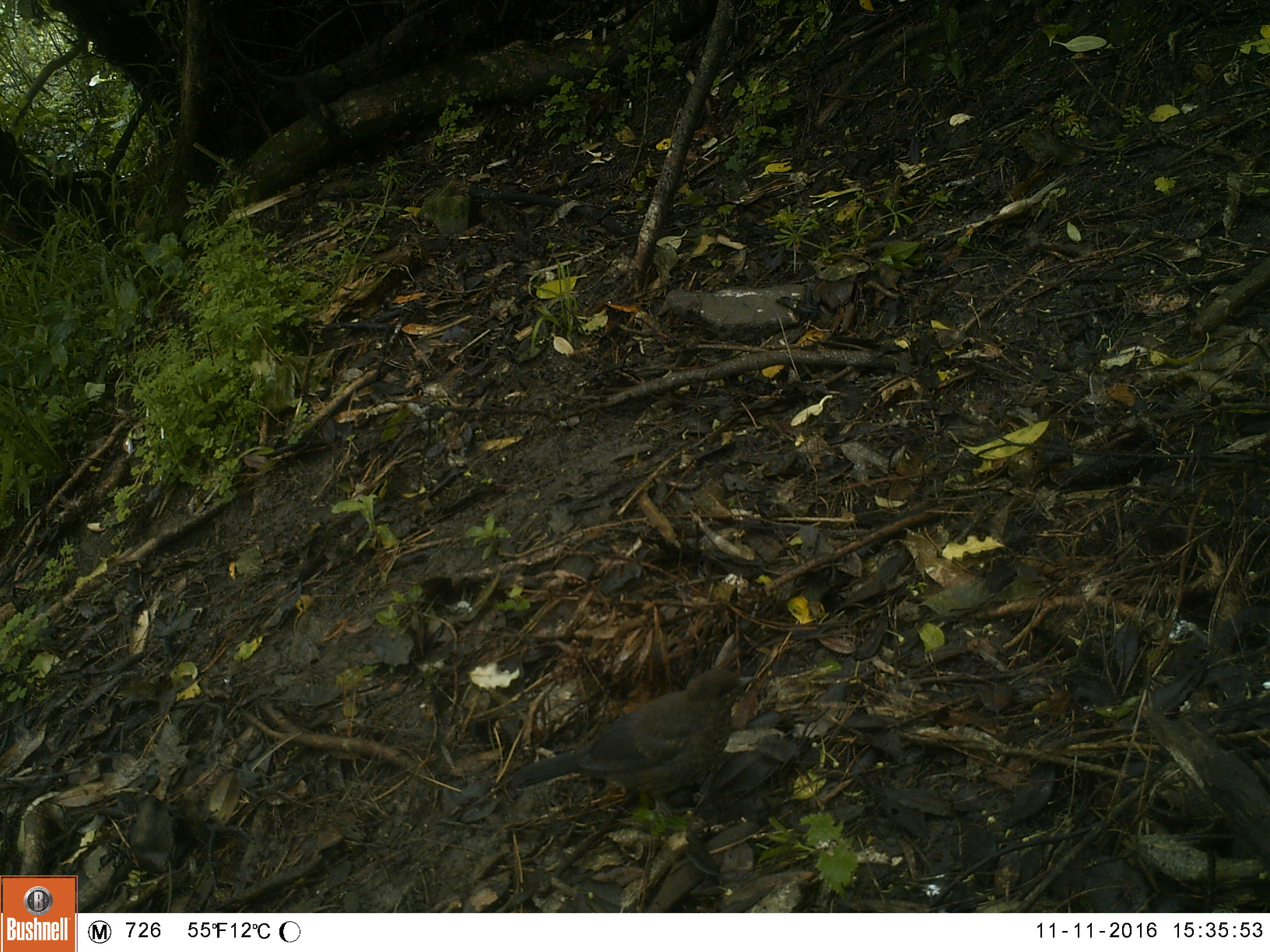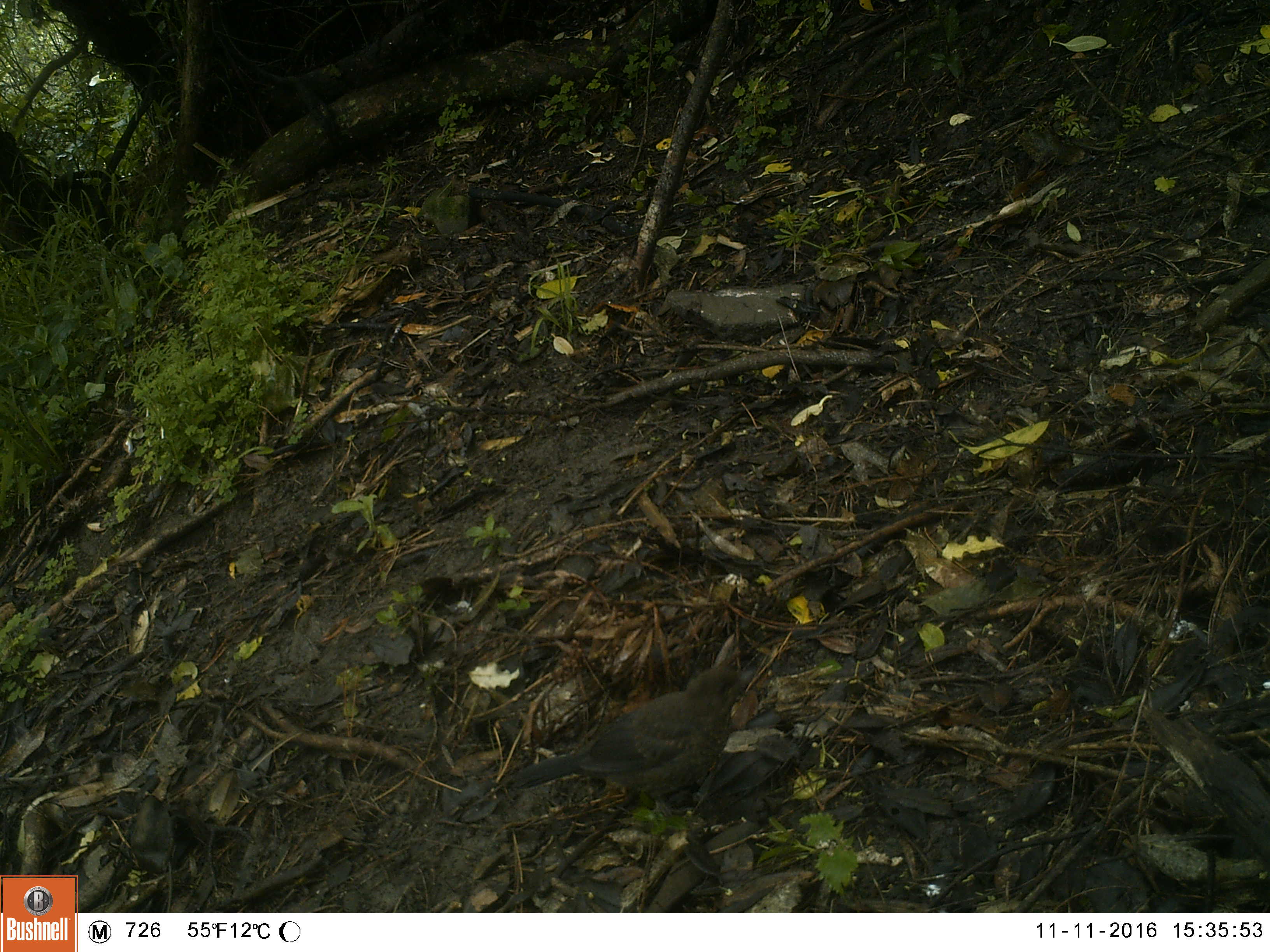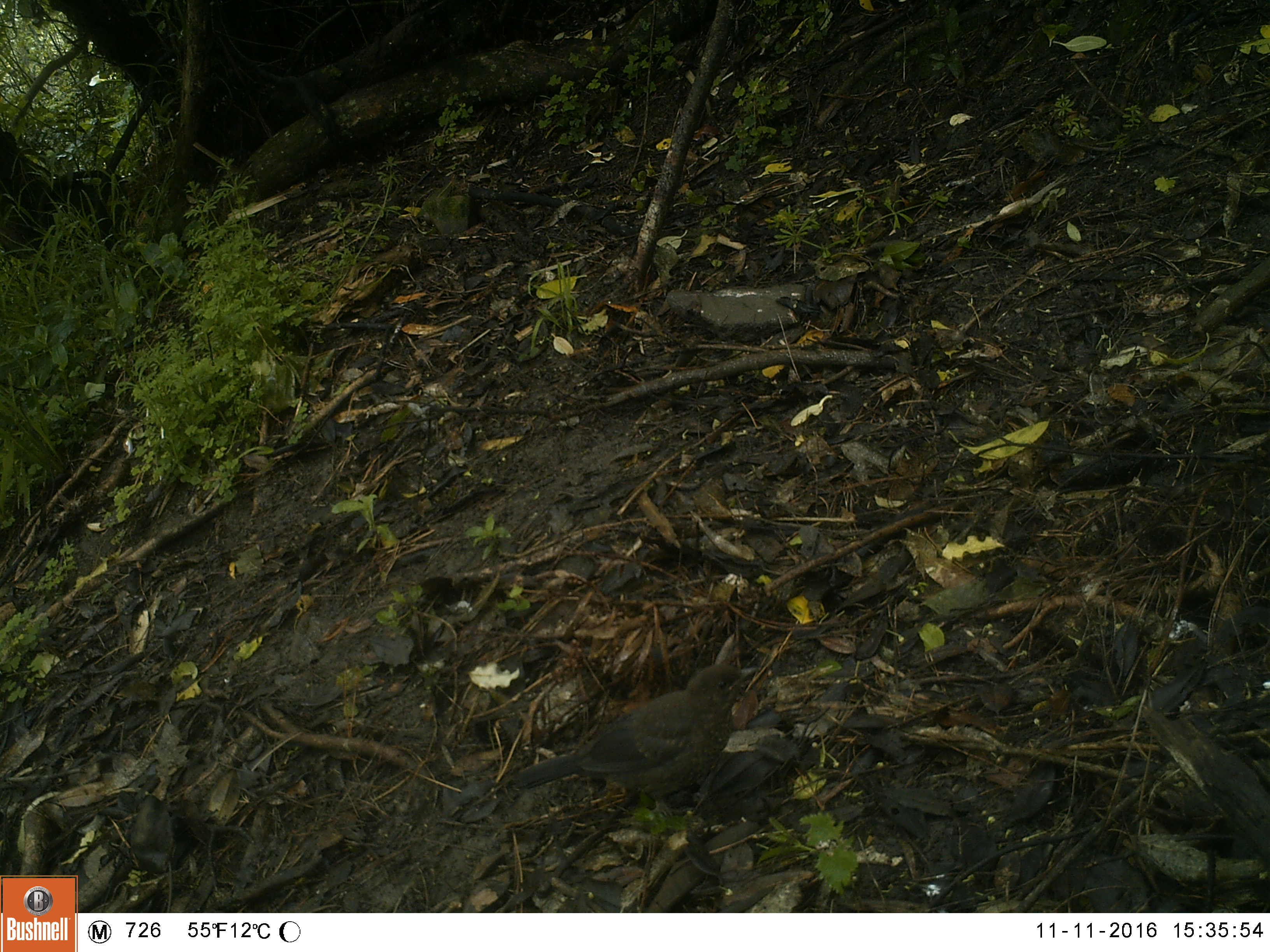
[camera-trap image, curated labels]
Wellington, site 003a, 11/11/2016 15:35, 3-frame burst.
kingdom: Animalia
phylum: Chordata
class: Aves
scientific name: Aves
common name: bird